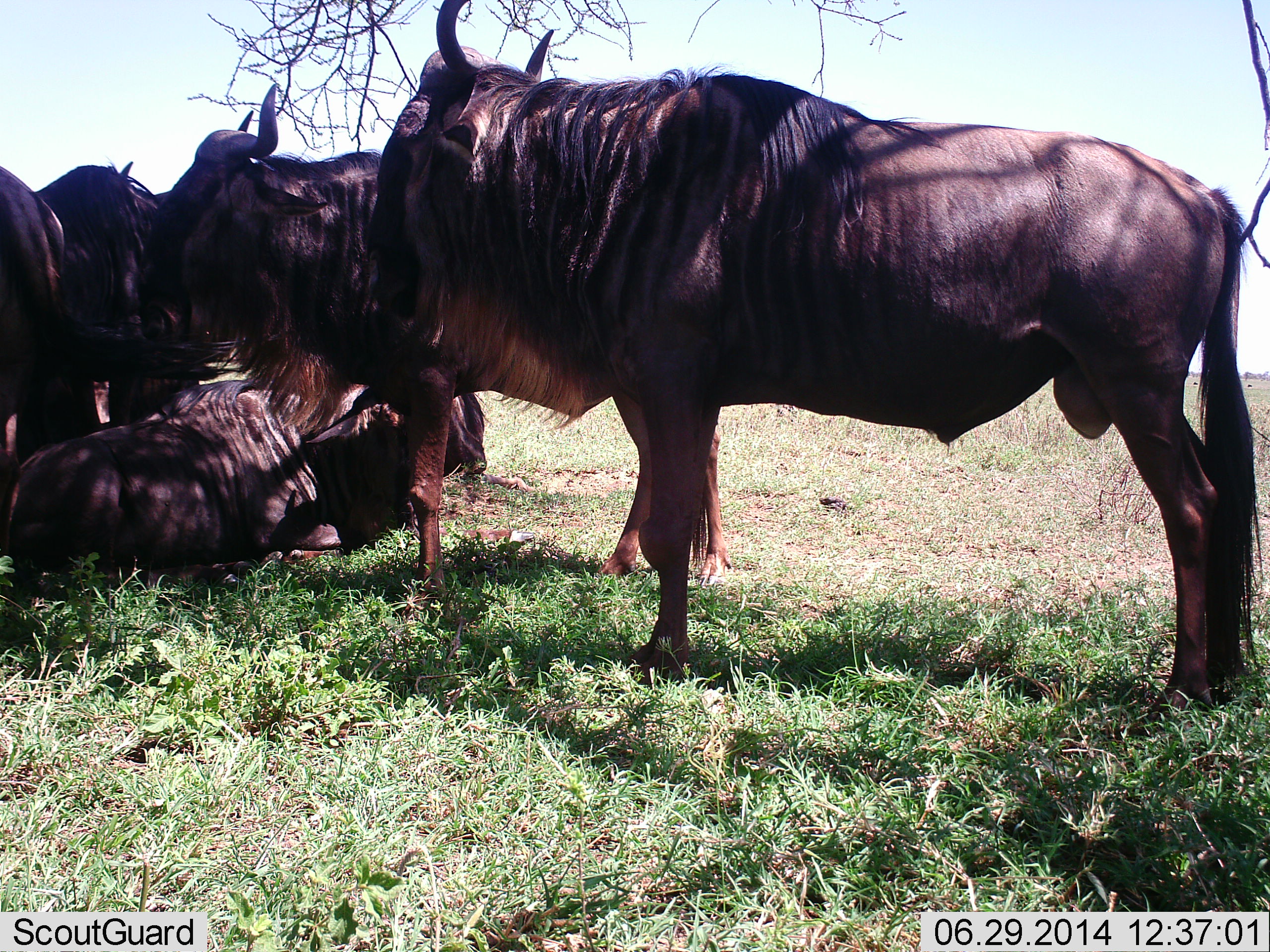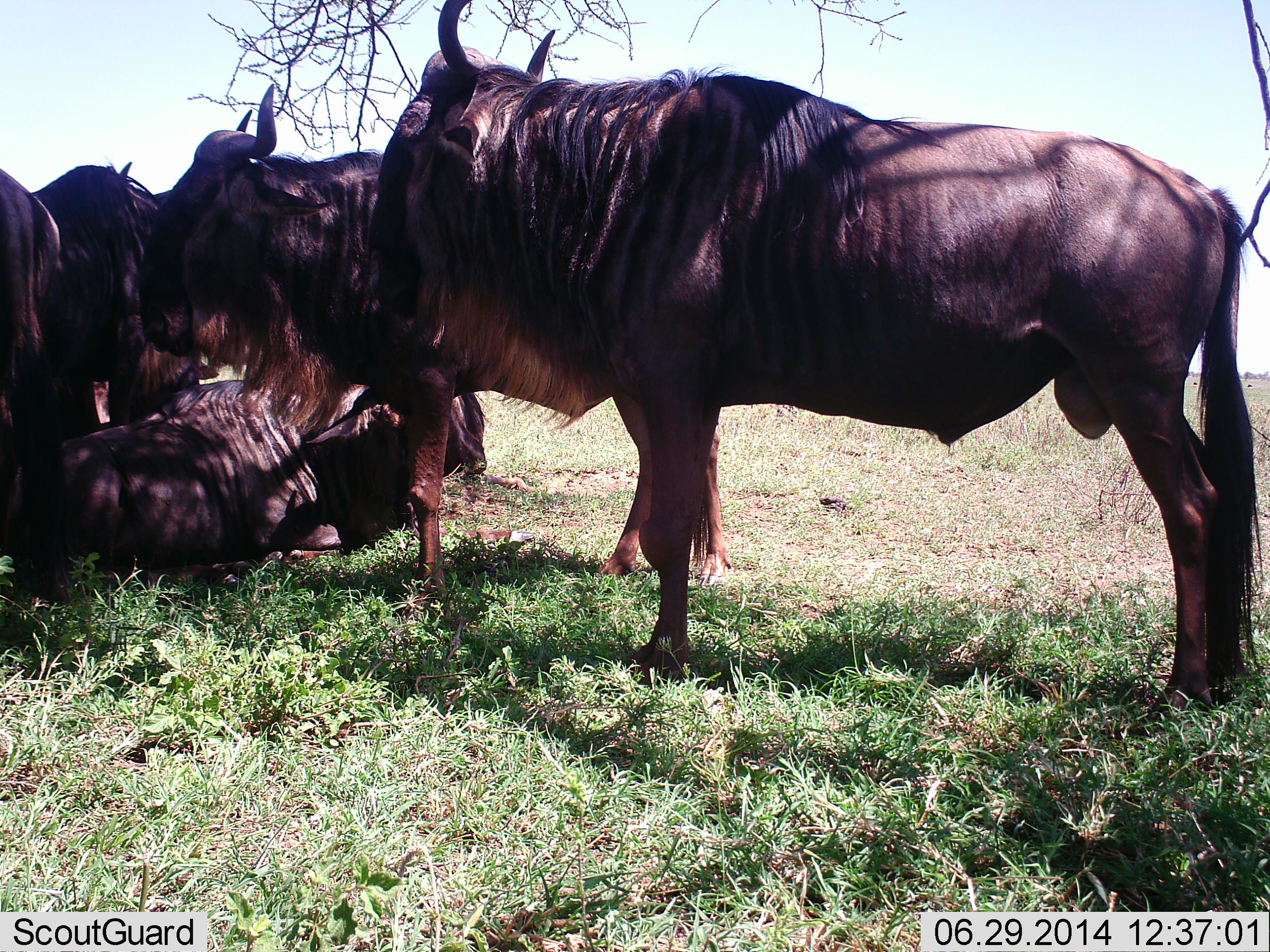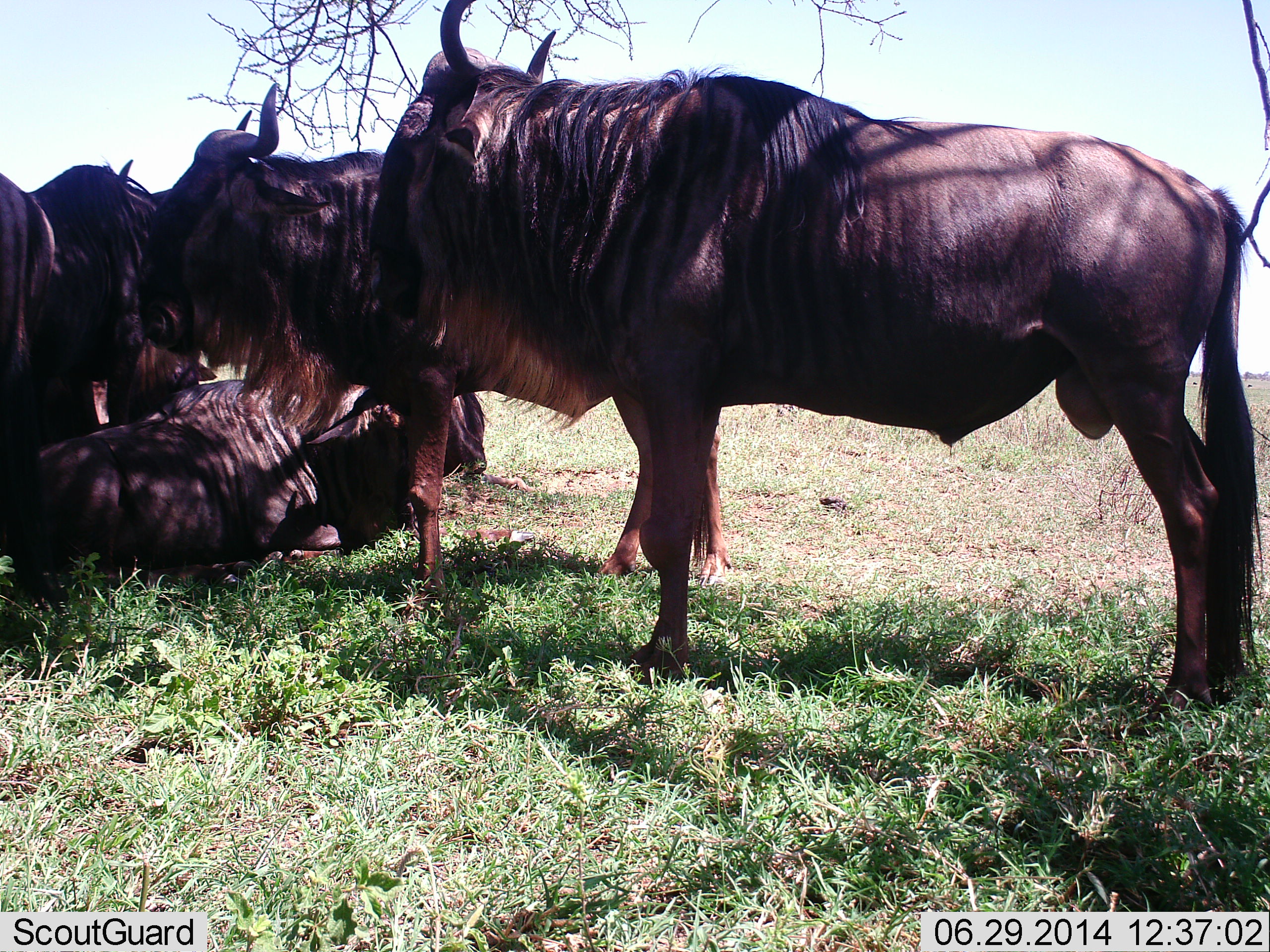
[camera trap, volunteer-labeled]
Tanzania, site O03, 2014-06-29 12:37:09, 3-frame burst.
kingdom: Animalia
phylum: Chordata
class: Mammalia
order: Artiodactyla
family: Bovidae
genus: Connochaetes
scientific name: Connochaetes taurinus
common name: blue wildebeest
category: wildebeest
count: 5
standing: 100%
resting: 100%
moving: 0%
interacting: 10%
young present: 0%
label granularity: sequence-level